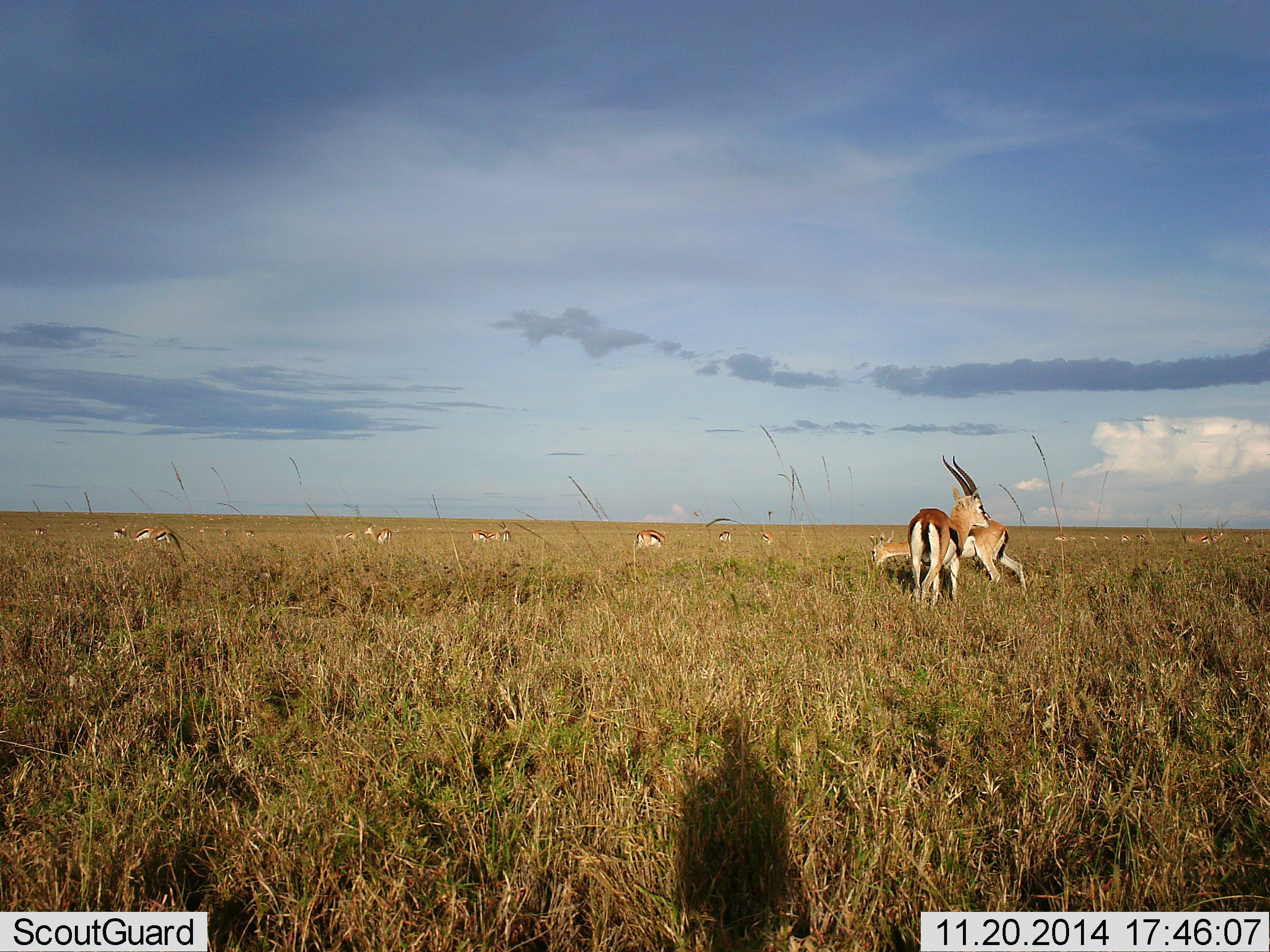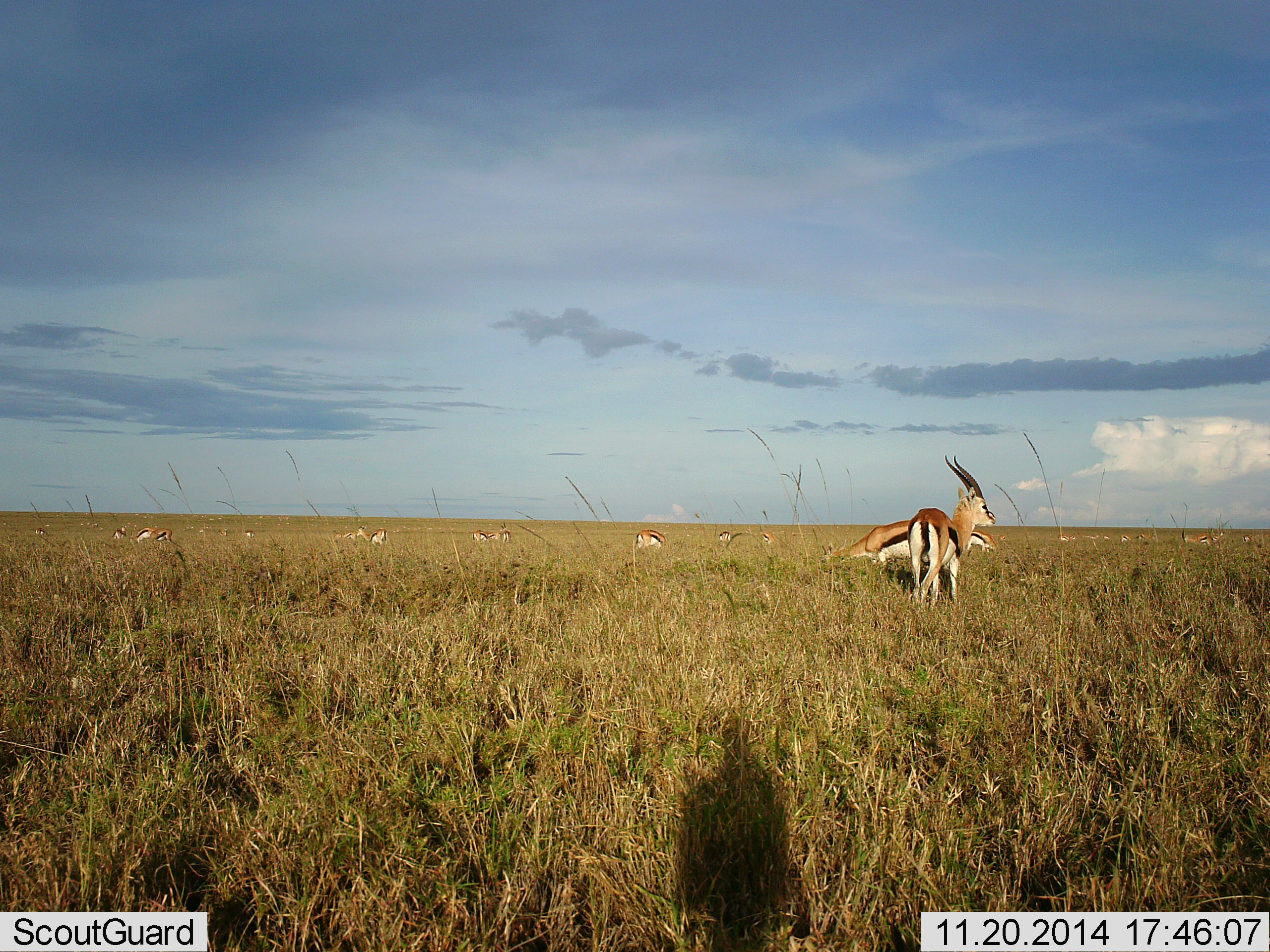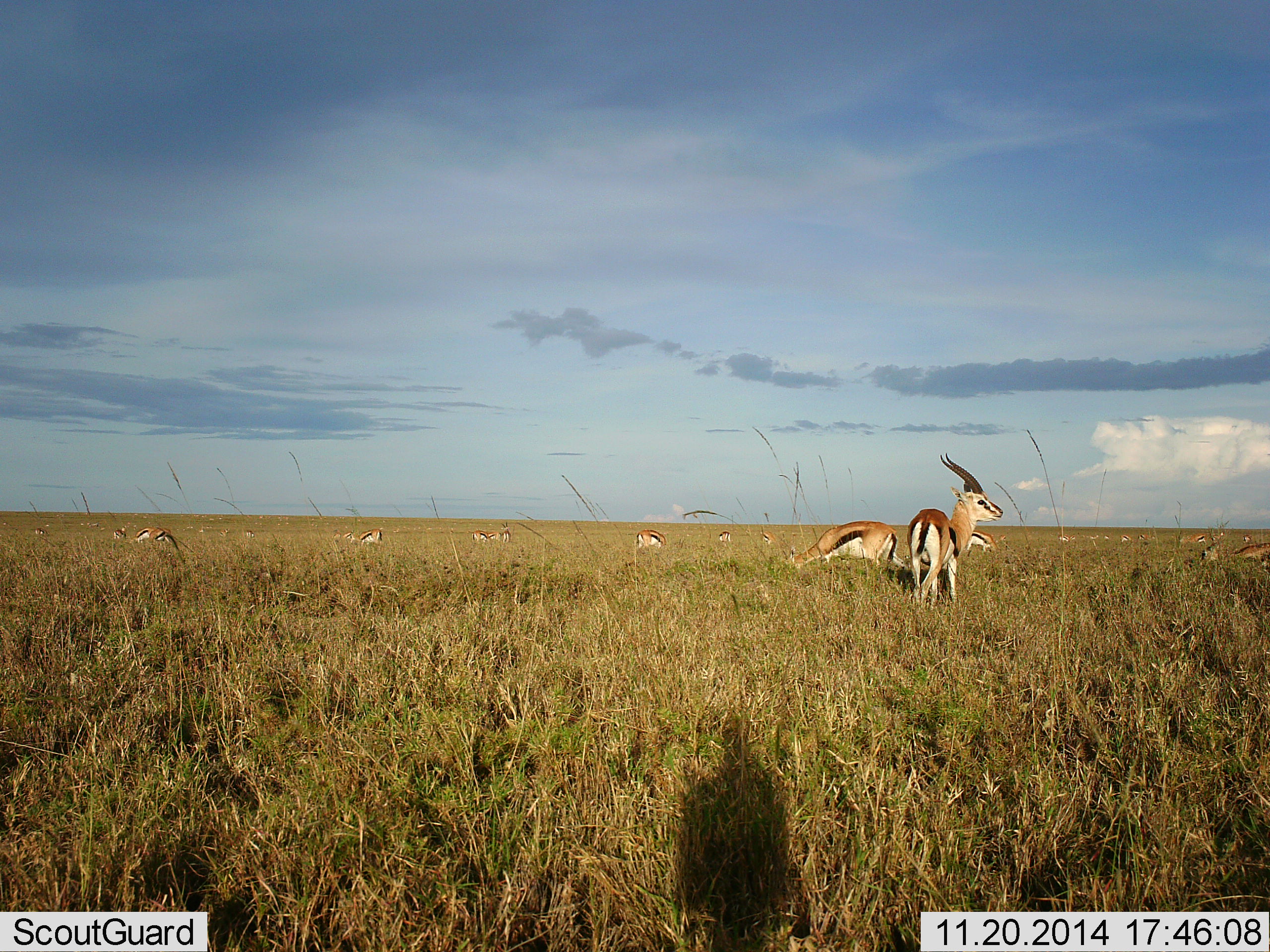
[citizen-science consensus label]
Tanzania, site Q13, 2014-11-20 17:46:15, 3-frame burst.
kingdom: Animalia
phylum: Chordata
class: Mammalia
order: Artiodactyla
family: Bovidae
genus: Eudorcas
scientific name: Eudorcas thomsonii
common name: thomson's gazelle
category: gazellethomsons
Gazellethomsons (thomson's gazelle) (Eudorcas thomsonii), count 11-50. Behavior (volunteer vote fractions): standing 60%, resting 0%, moving 30%, interacting 0%. Young present (vote fraction): 0%. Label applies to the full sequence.